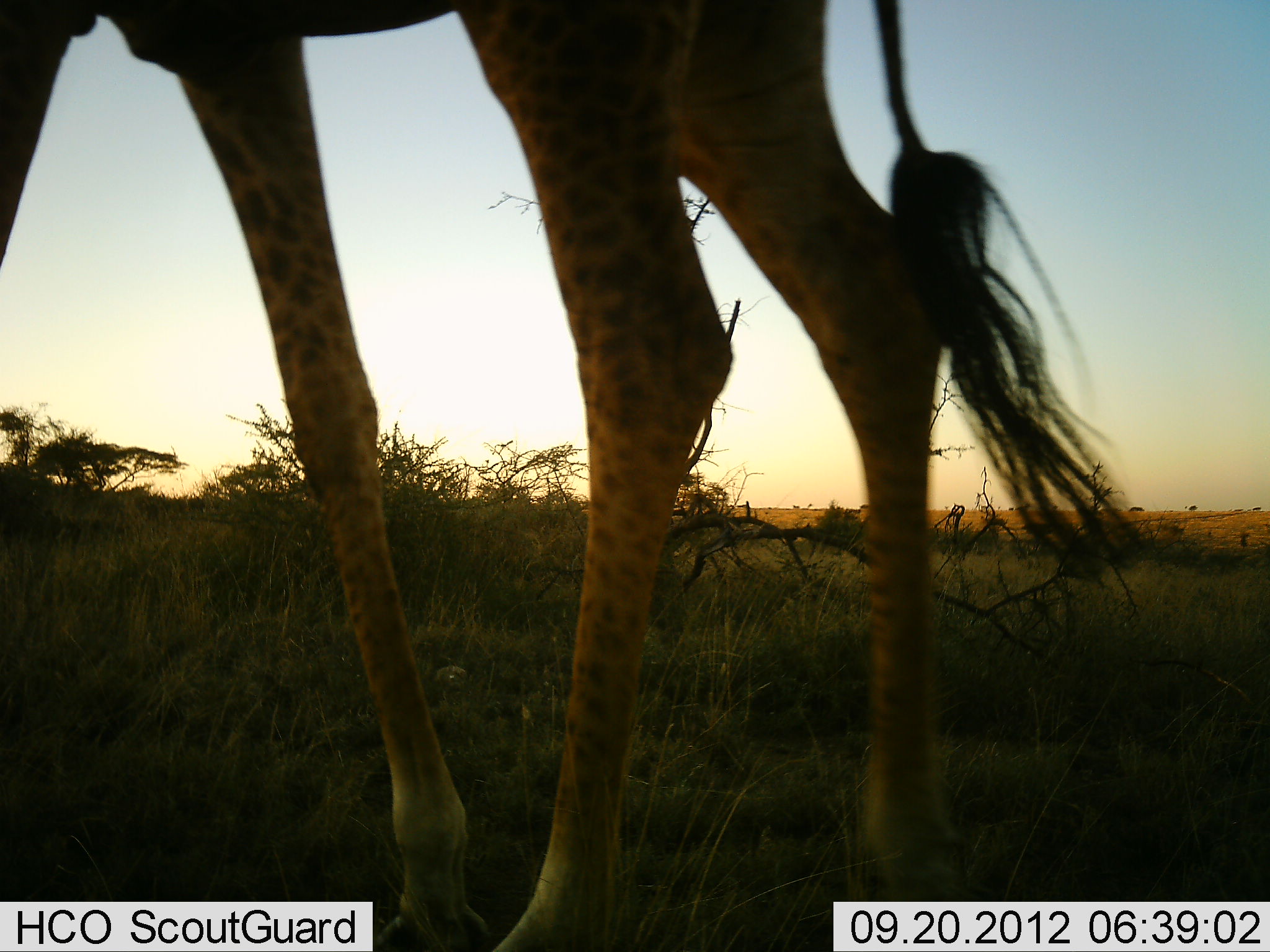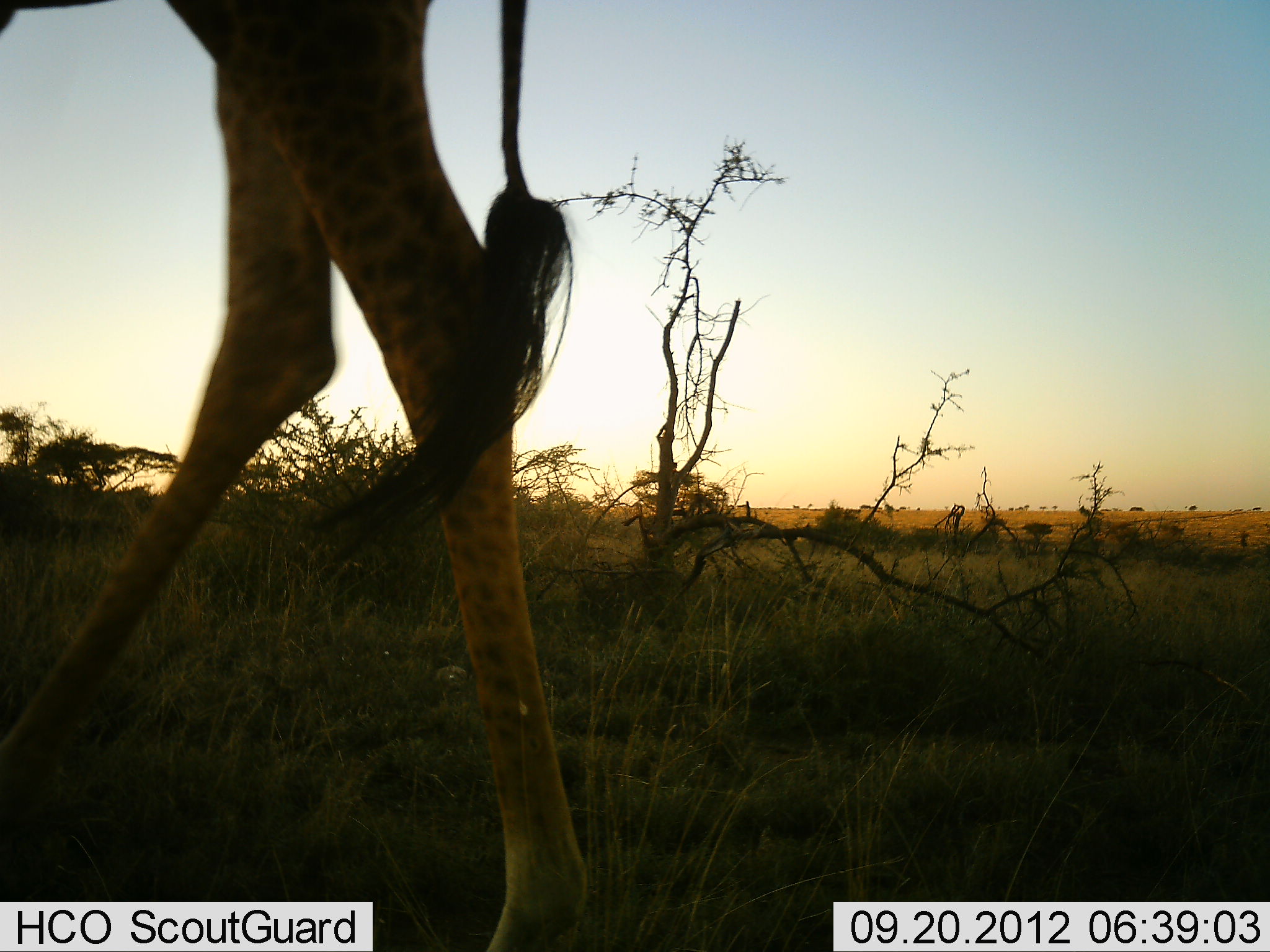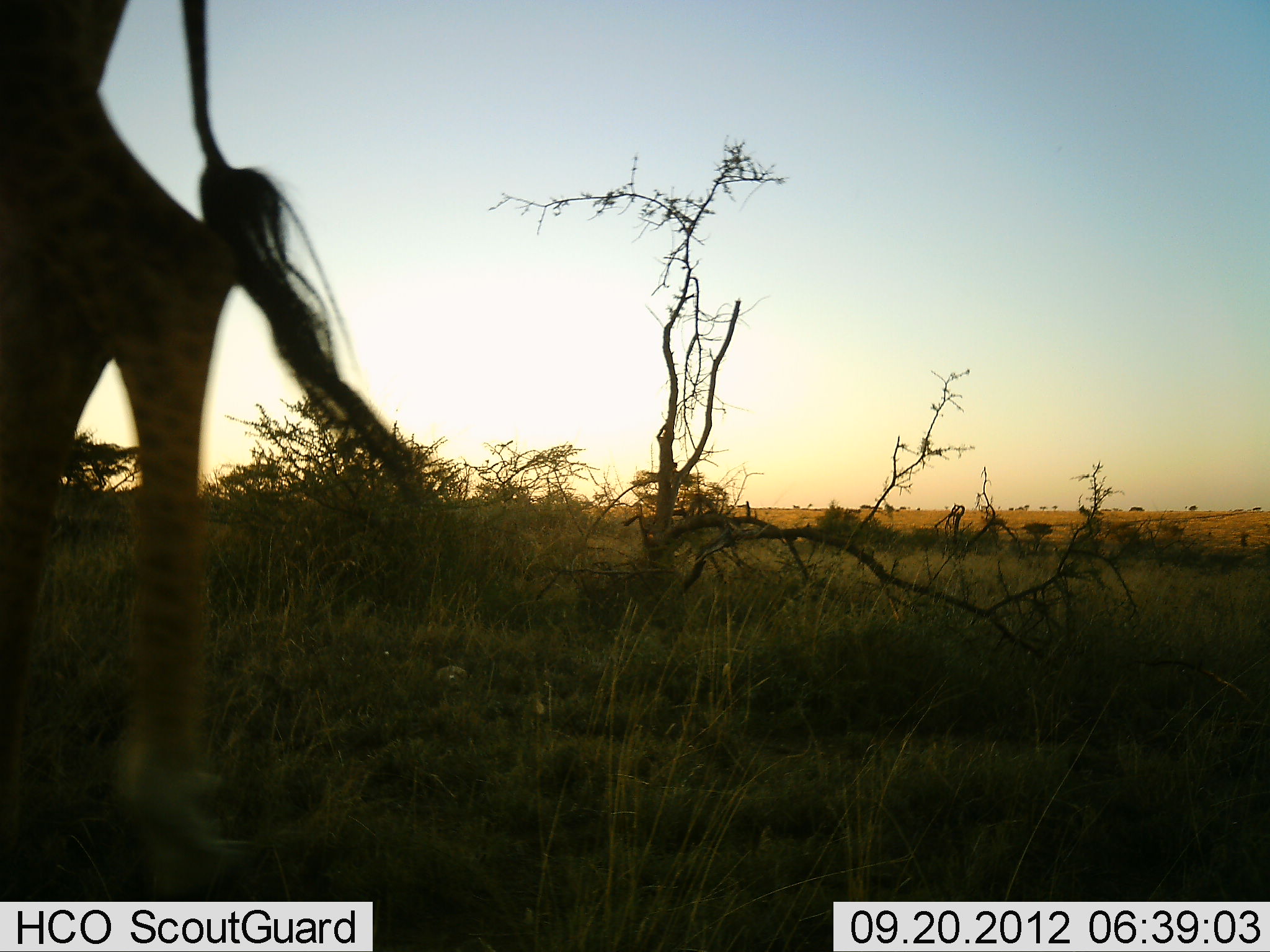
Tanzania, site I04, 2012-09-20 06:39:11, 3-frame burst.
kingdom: Animalia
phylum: Chordata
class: Mammalia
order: Artiodactyla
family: Giraffidae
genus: Giraffa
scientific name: Giraffa camelopardalis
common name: giraffe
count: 1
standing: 0%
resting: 0%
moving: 100%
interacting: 0%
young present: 0%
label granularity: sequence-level